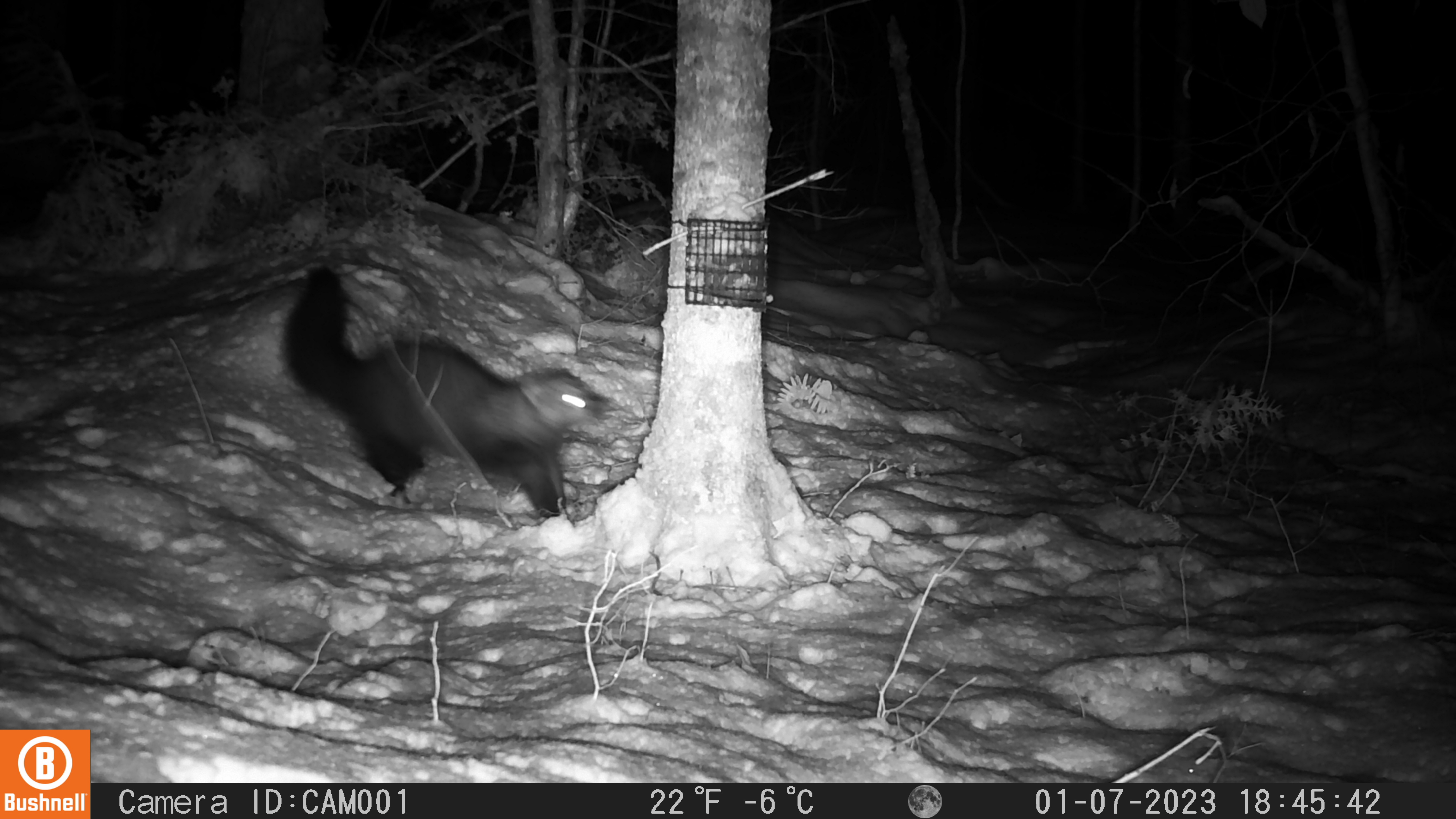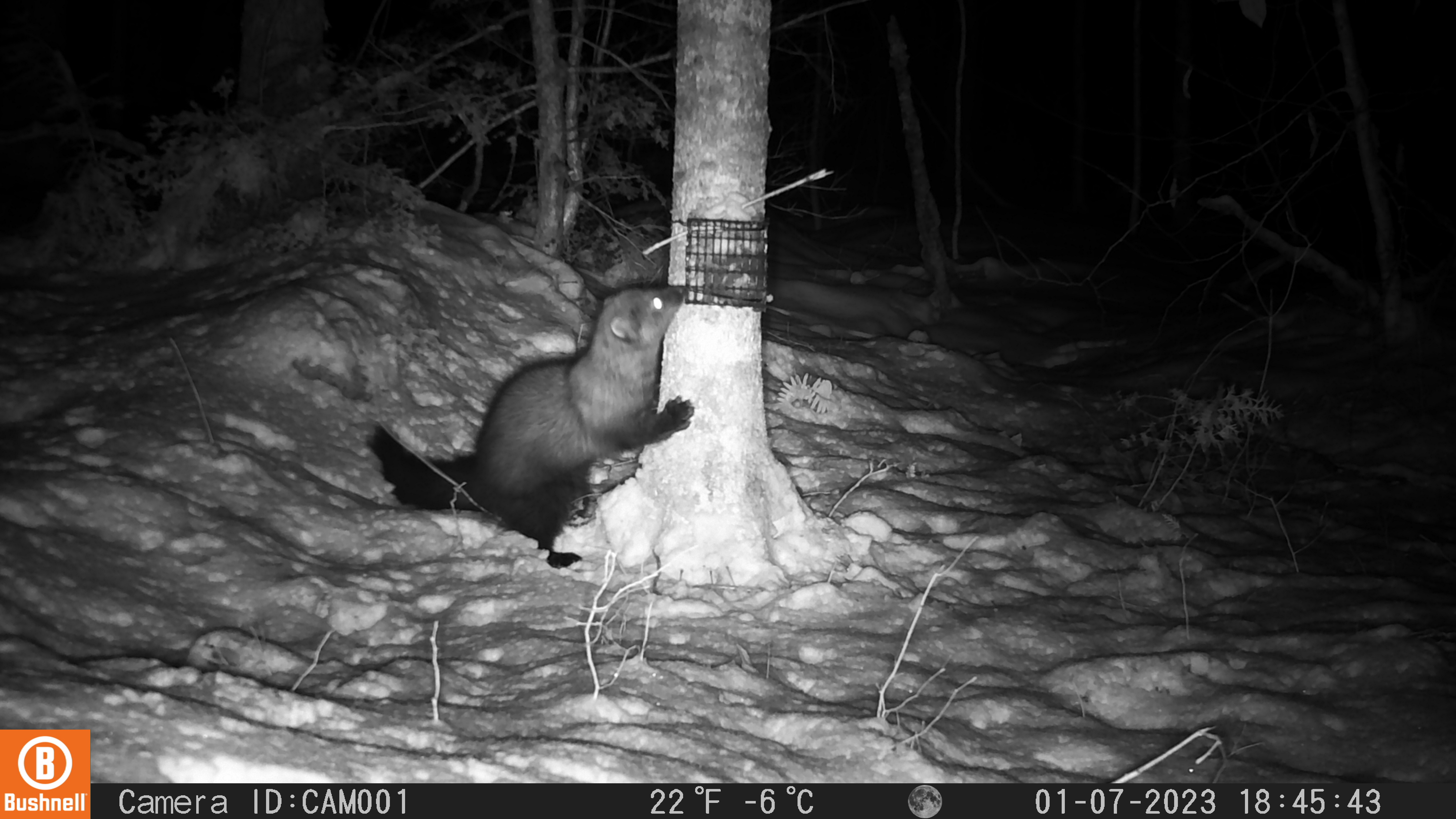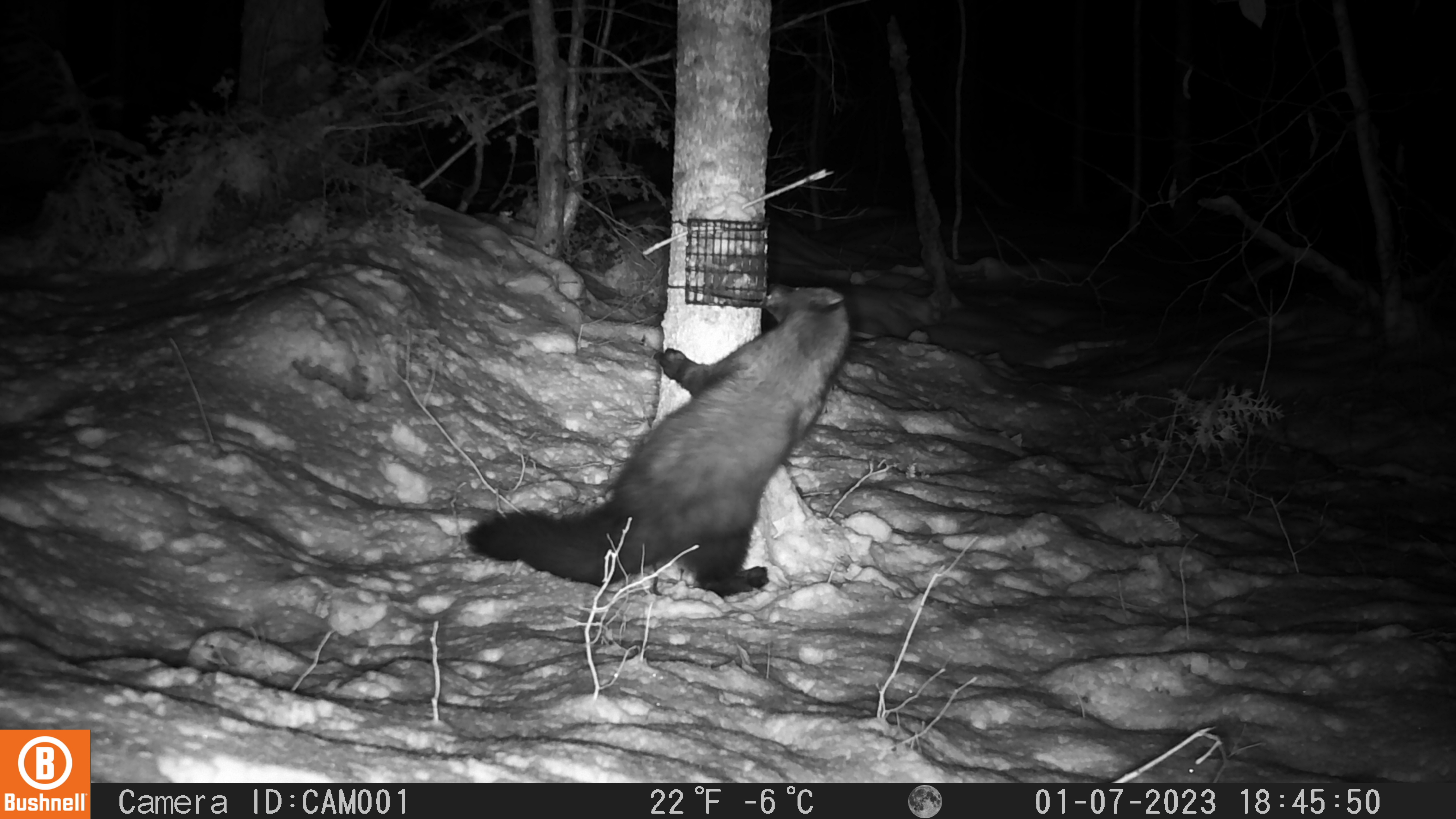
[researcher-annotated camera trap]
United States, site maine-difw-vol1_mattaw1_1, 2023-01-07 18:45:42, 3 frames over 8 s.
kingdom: Animalia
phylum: Chordata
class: Mammalia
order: Carnivora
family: Mustelidae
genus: Pekania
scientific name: Pekania pennanti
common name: fisher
Fisher (Pekania pennanti).